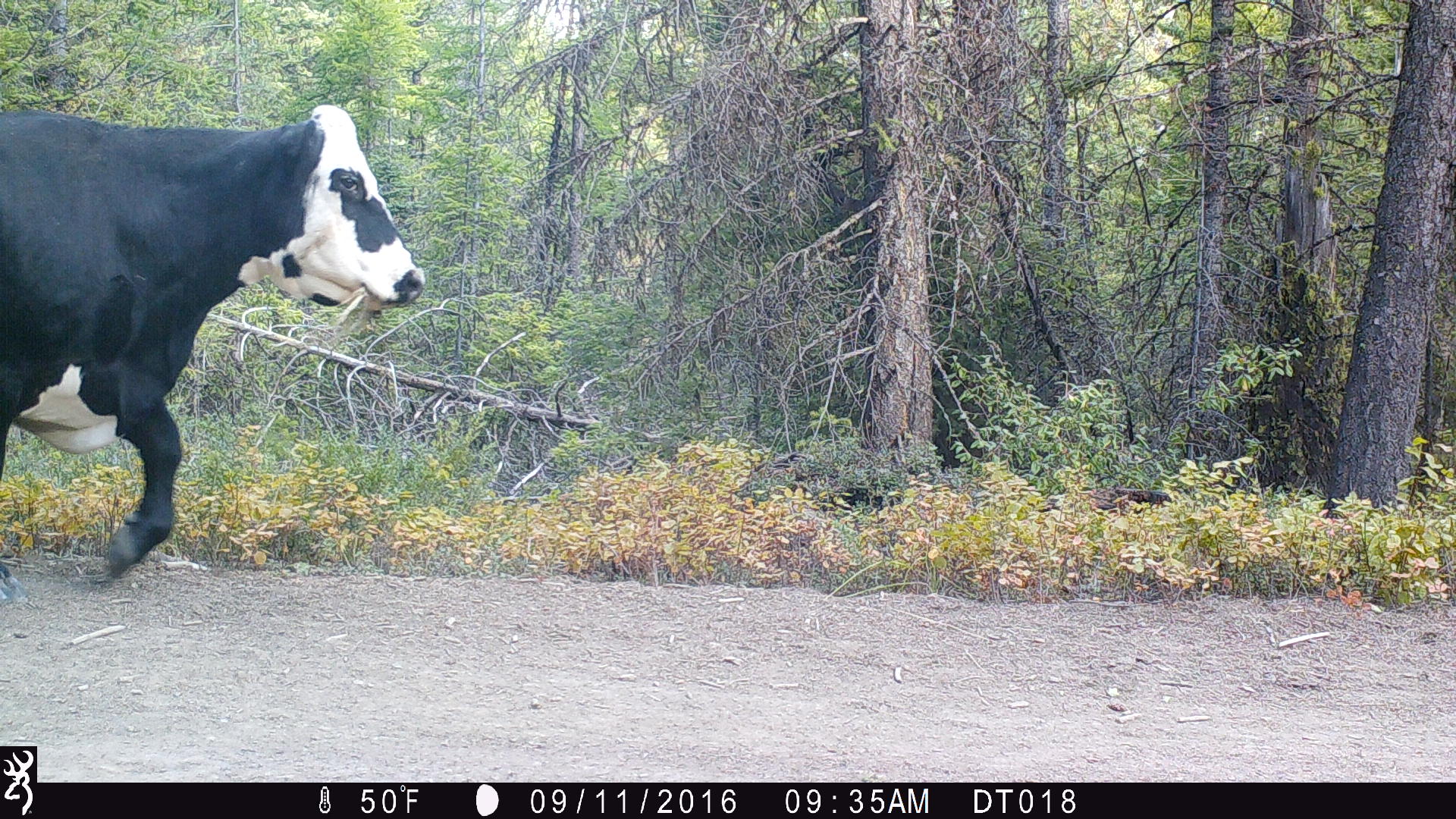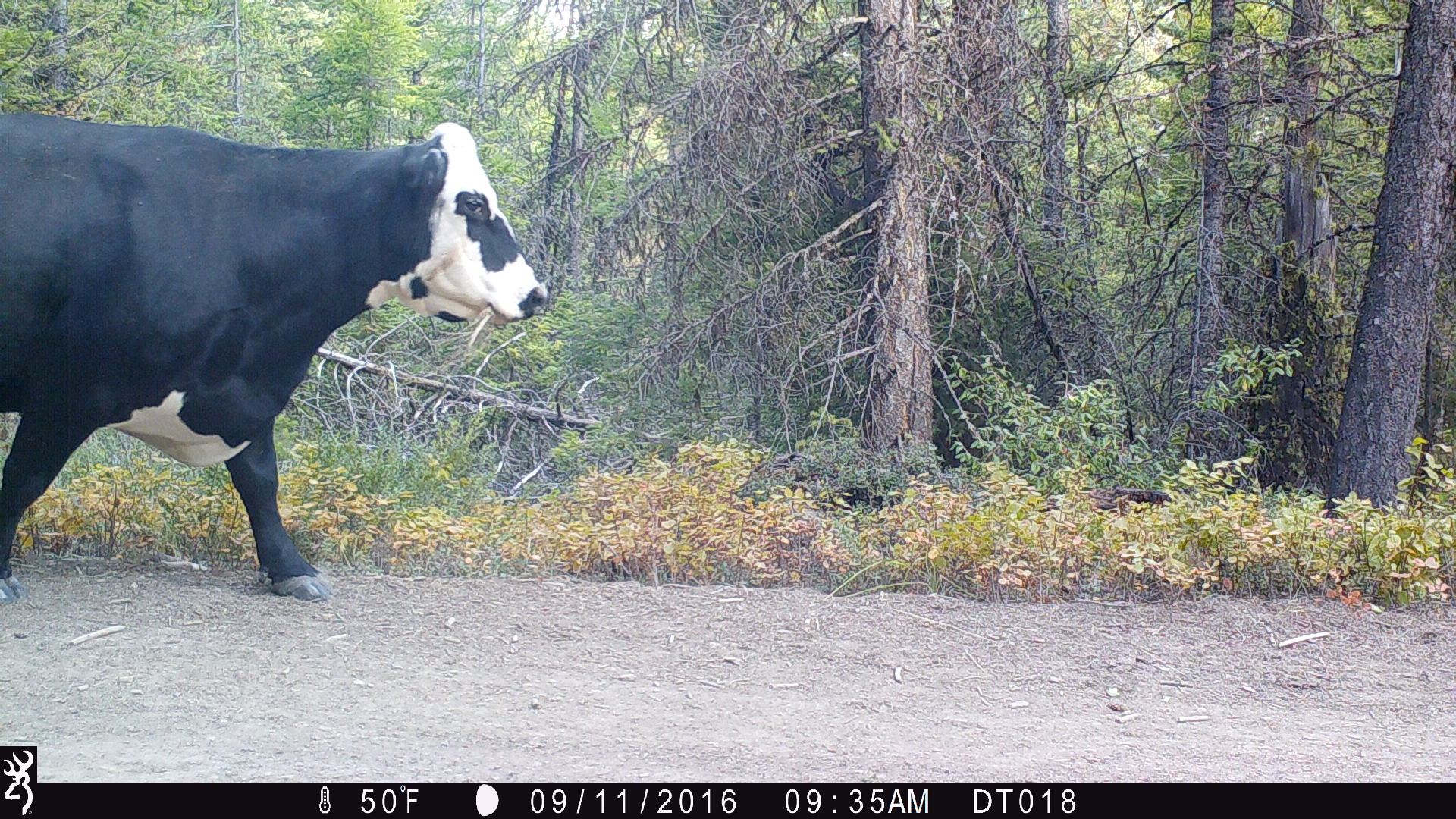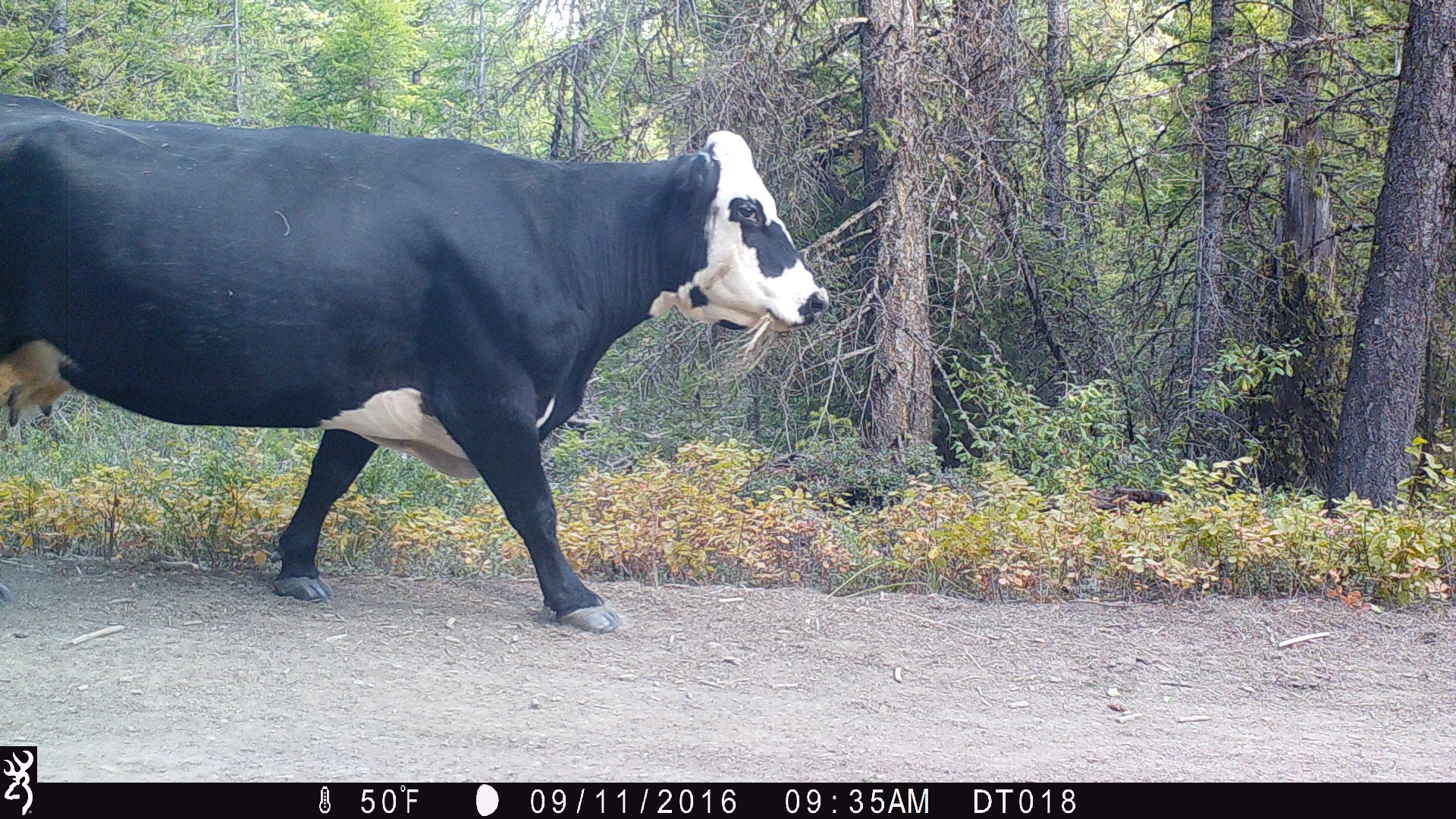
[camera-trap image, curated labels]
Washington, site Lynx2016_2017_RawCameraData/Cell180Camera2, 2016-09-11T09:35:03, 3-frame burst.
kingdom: Animalia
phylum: Chordata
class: Mammalia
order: Artiodactyla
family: Bovidae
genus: Bos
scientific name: Bos taurus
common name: domestic cattle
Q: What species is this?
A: Domestic cattle (Bos taurus).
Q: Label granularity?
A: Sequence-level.